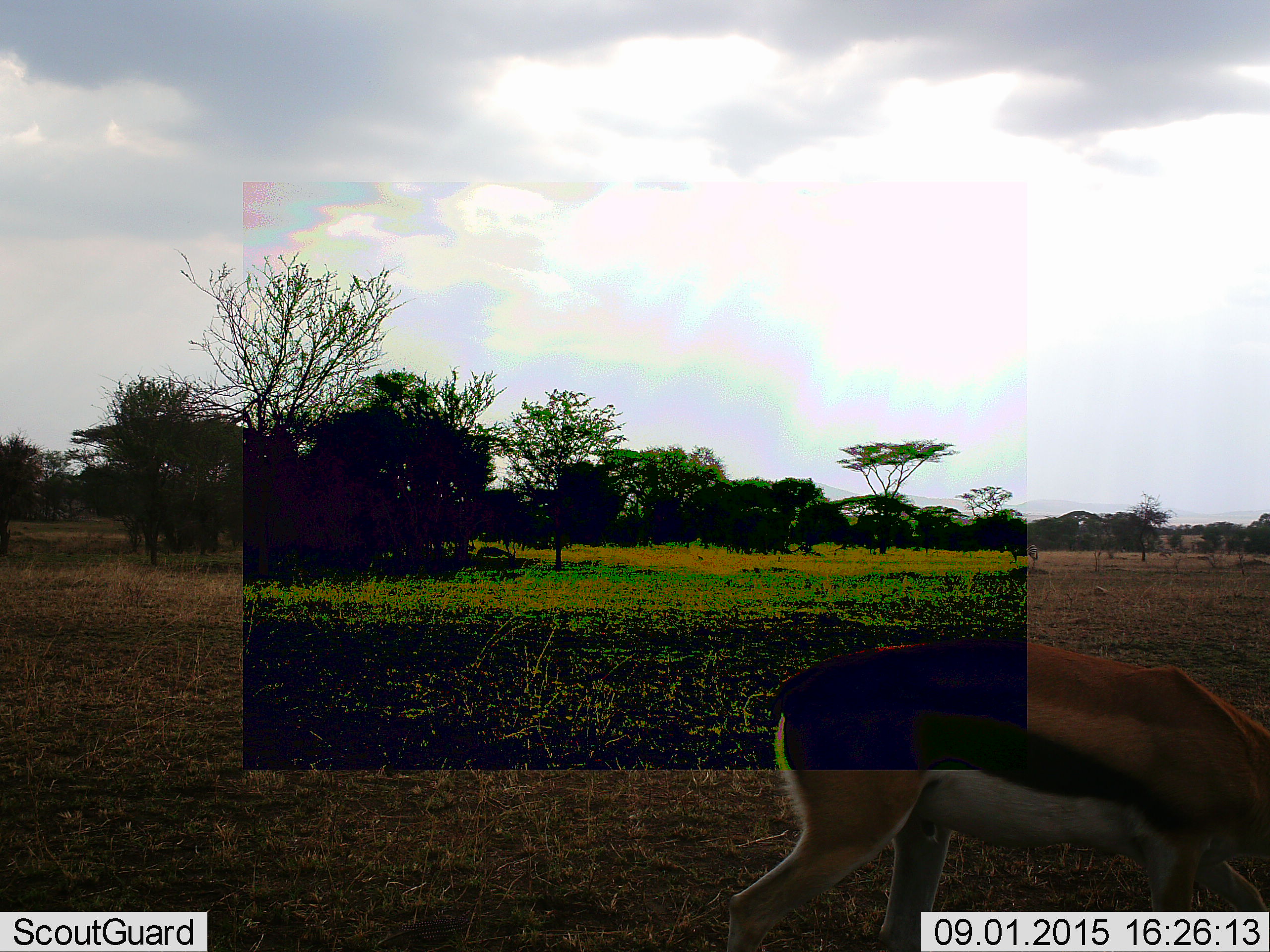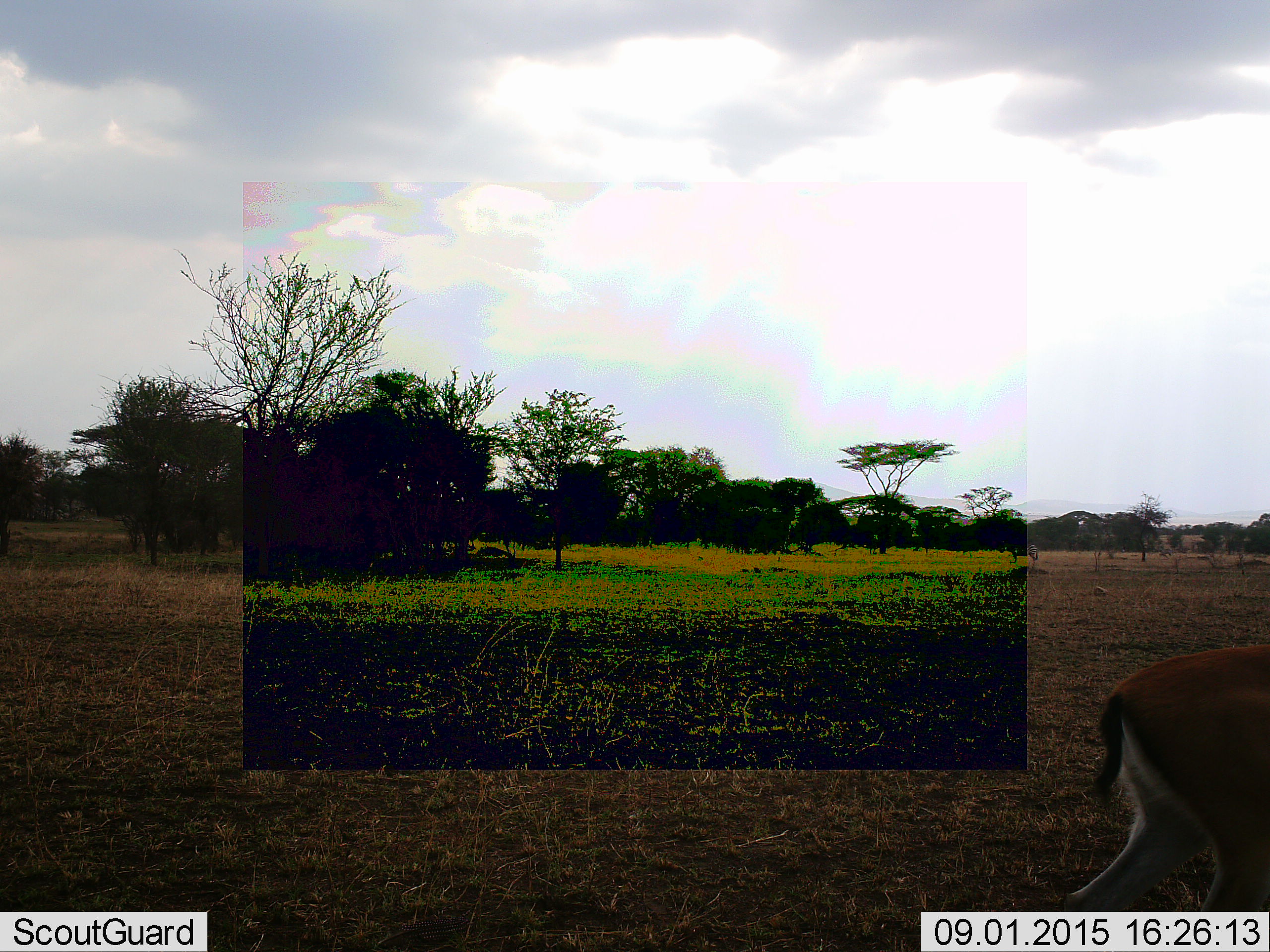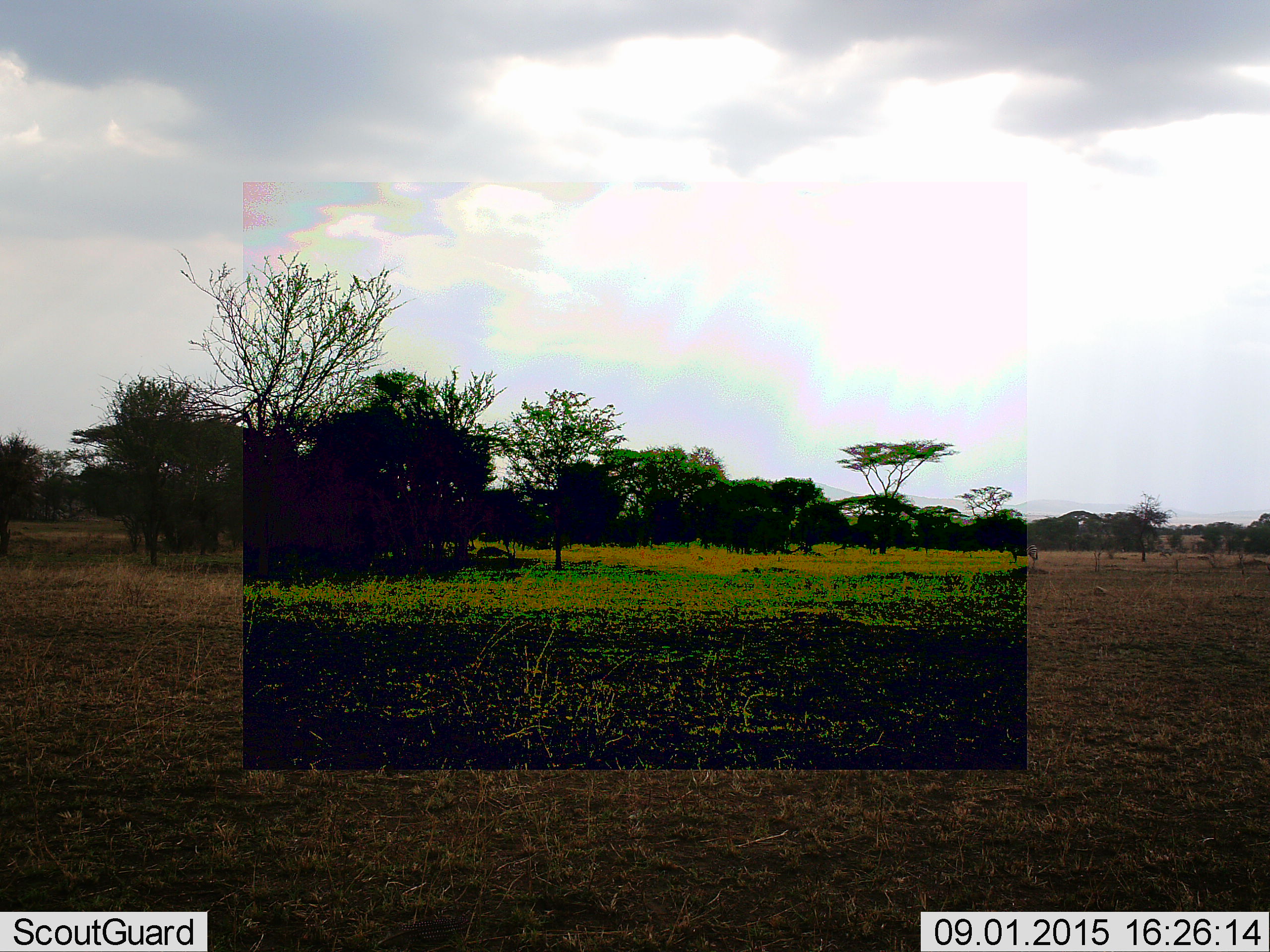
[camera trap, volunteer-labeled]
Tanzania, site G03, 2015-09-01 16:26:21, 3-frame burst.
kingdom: Animalia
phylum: Chordata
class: Mammalia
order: Artiodactyla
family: Bovidae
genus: Eudorcas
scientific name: Eudorcas thomsonii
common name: thomson's gazelle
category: gazellethomsons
Gazellethomsons (thomson's gazelle) (Eudorcas thomsonii), count 1. Behavior (volunteer vote fractions): standing 29%, resting 0%, moving 65%, interacting 0%. Young present (vote fraction): 6%. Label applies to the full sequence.